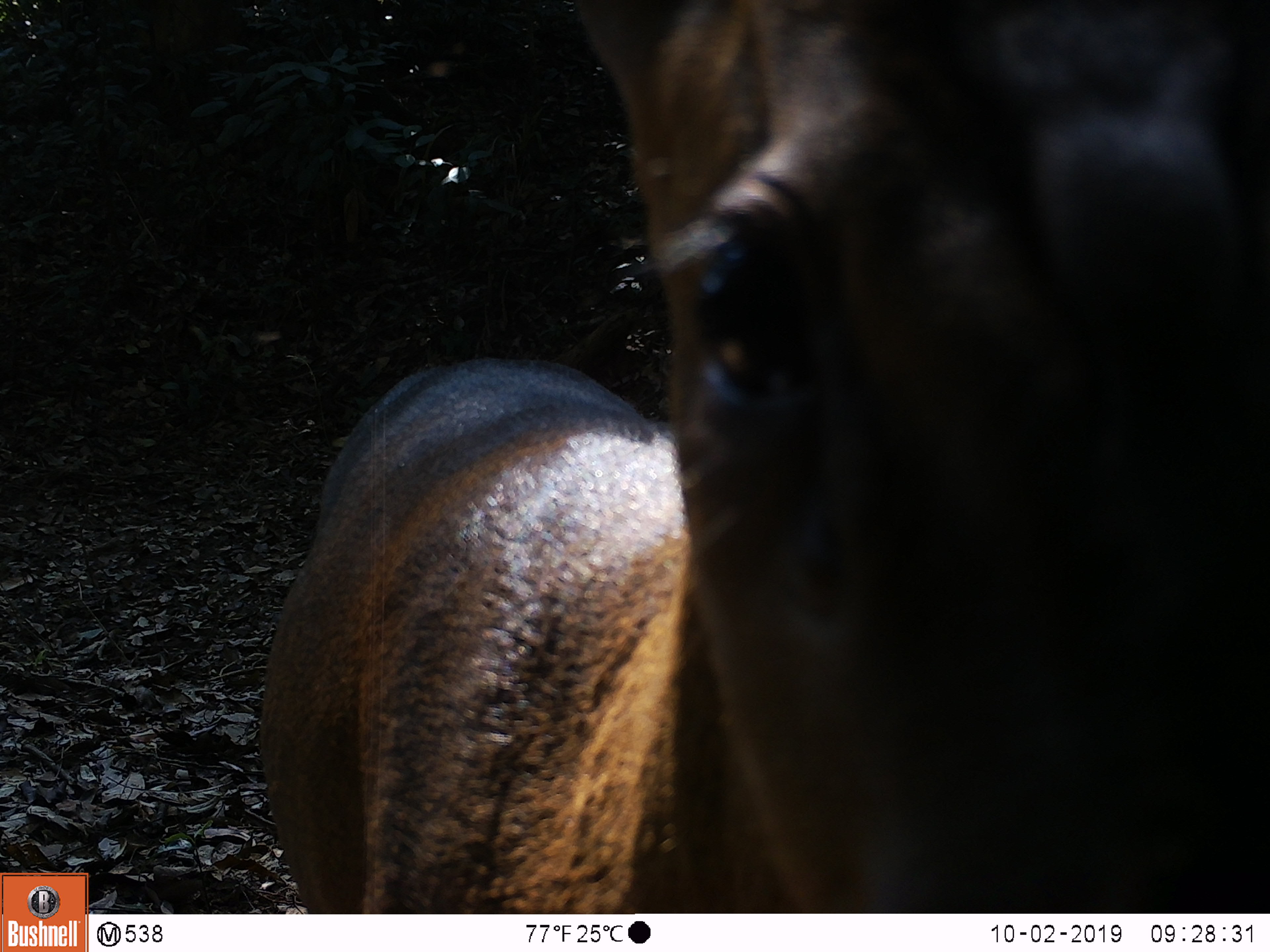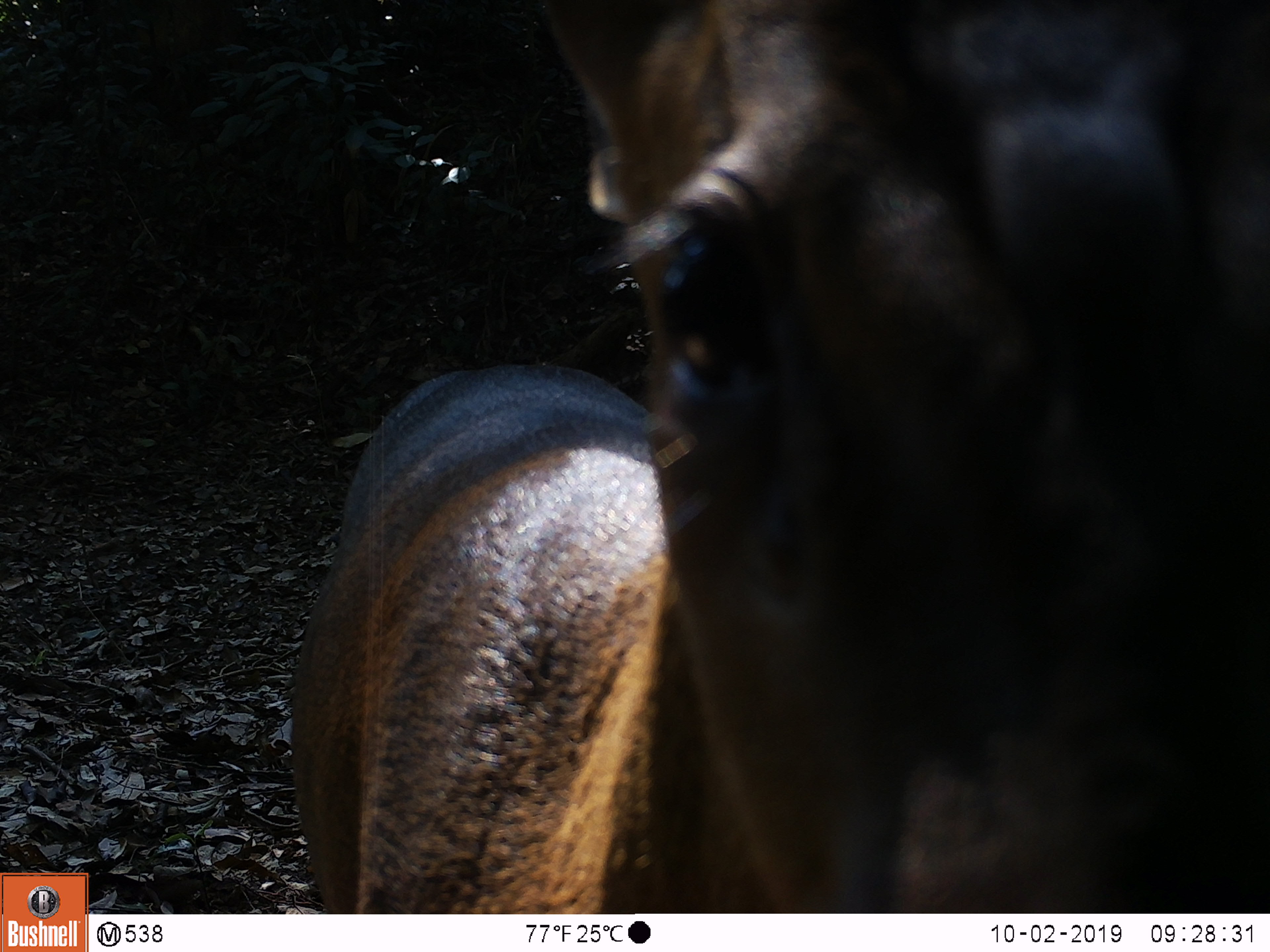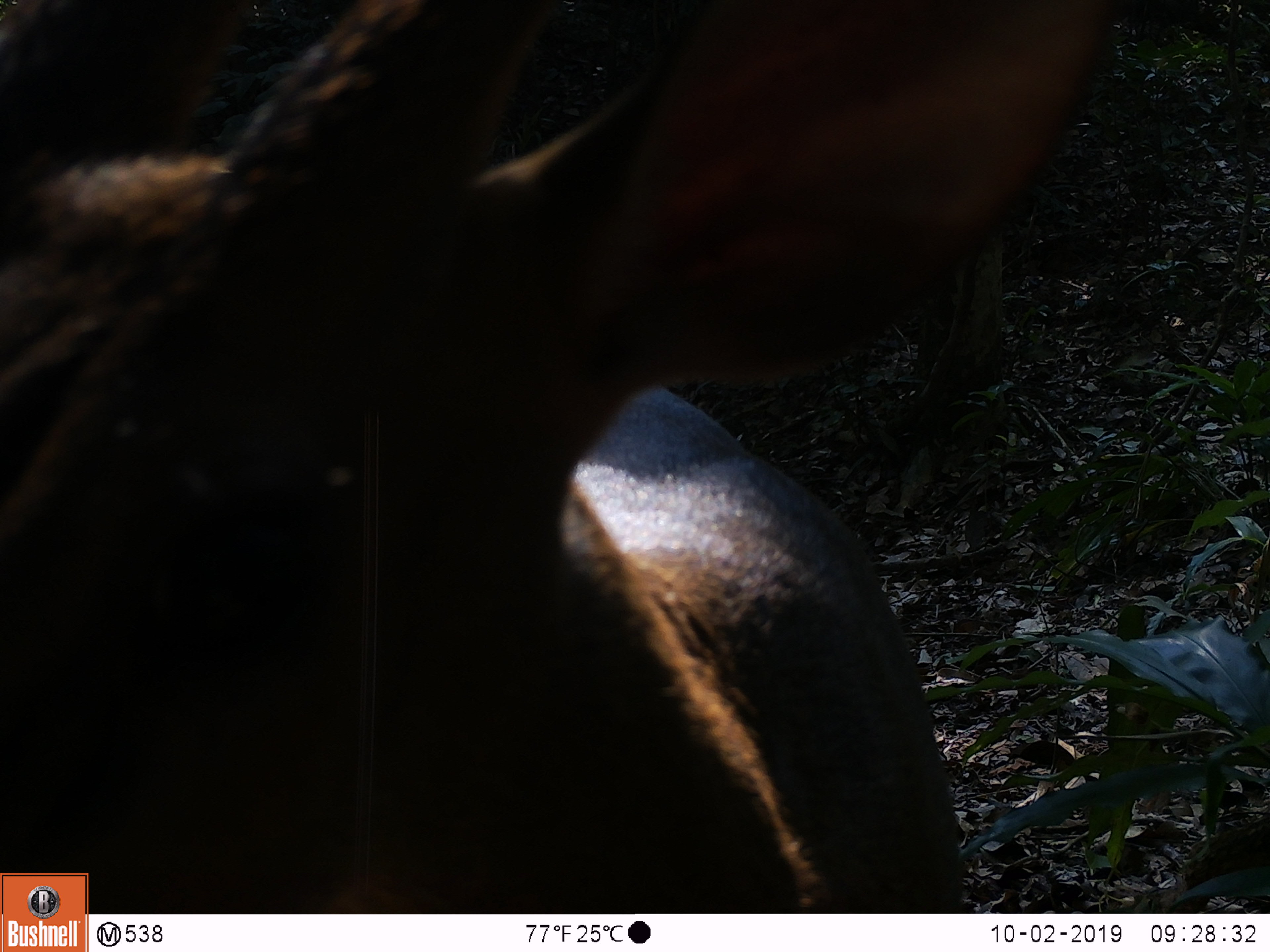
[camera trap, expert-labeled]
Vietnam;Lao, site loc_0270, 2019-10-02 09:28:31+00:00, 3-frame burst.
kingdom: Animalia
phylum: Chordata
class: Mammalia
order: Artiodactyla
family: Cervidae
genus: Muntiacus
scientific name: Muntiacus vuquangensis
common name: large-antlered muntjac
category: large antlered muntjac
Large antlered muntjac (large-antlered muntjac) (Muntiacus vuquangensis). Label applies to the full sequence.